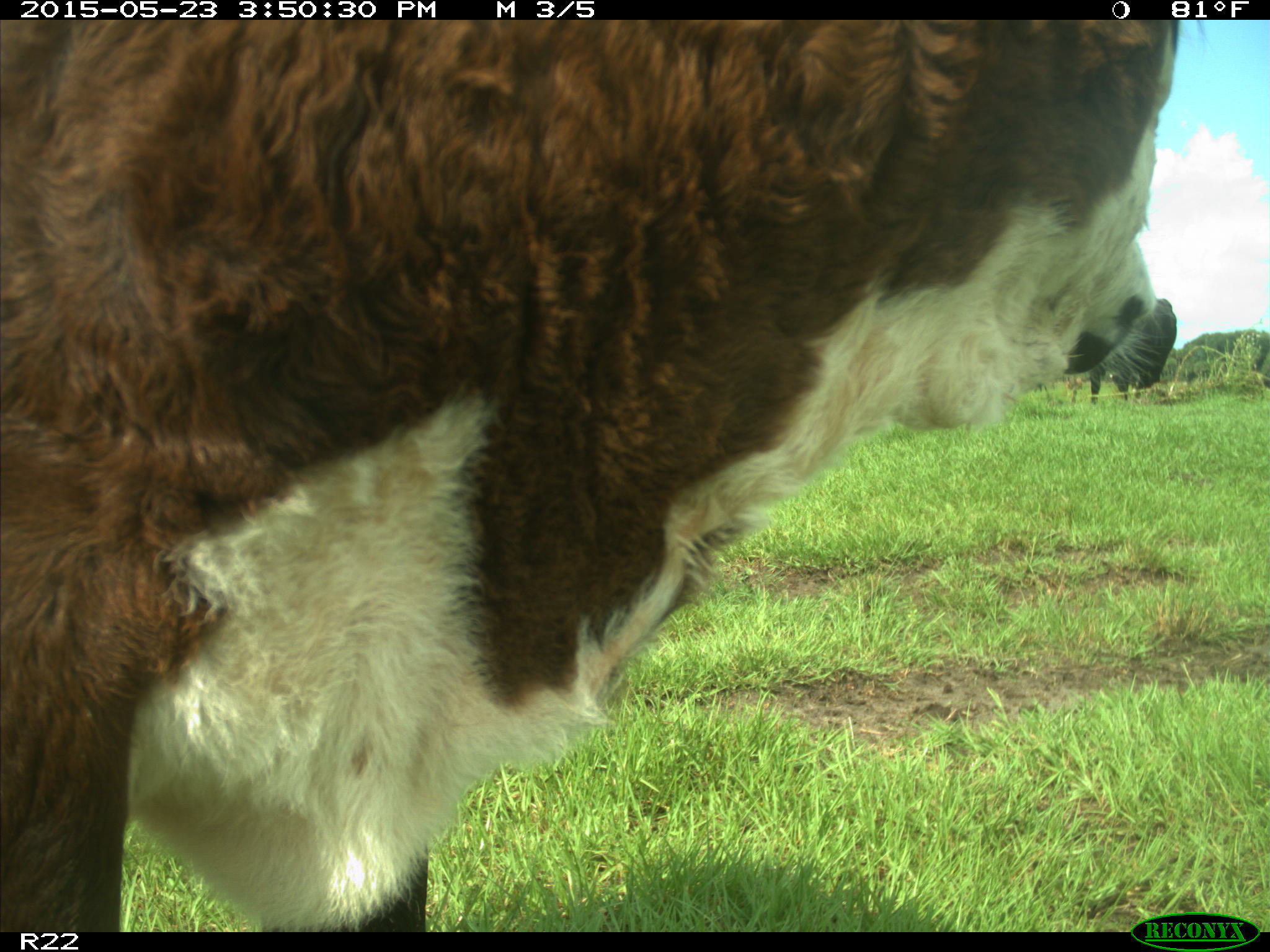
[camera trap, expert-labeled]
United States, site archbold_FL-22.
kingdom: Animalia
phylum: Chordata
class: Mammalia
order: Artiodactyla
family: Bovidae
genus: Bos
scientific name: Bos taurus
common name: domestic cow